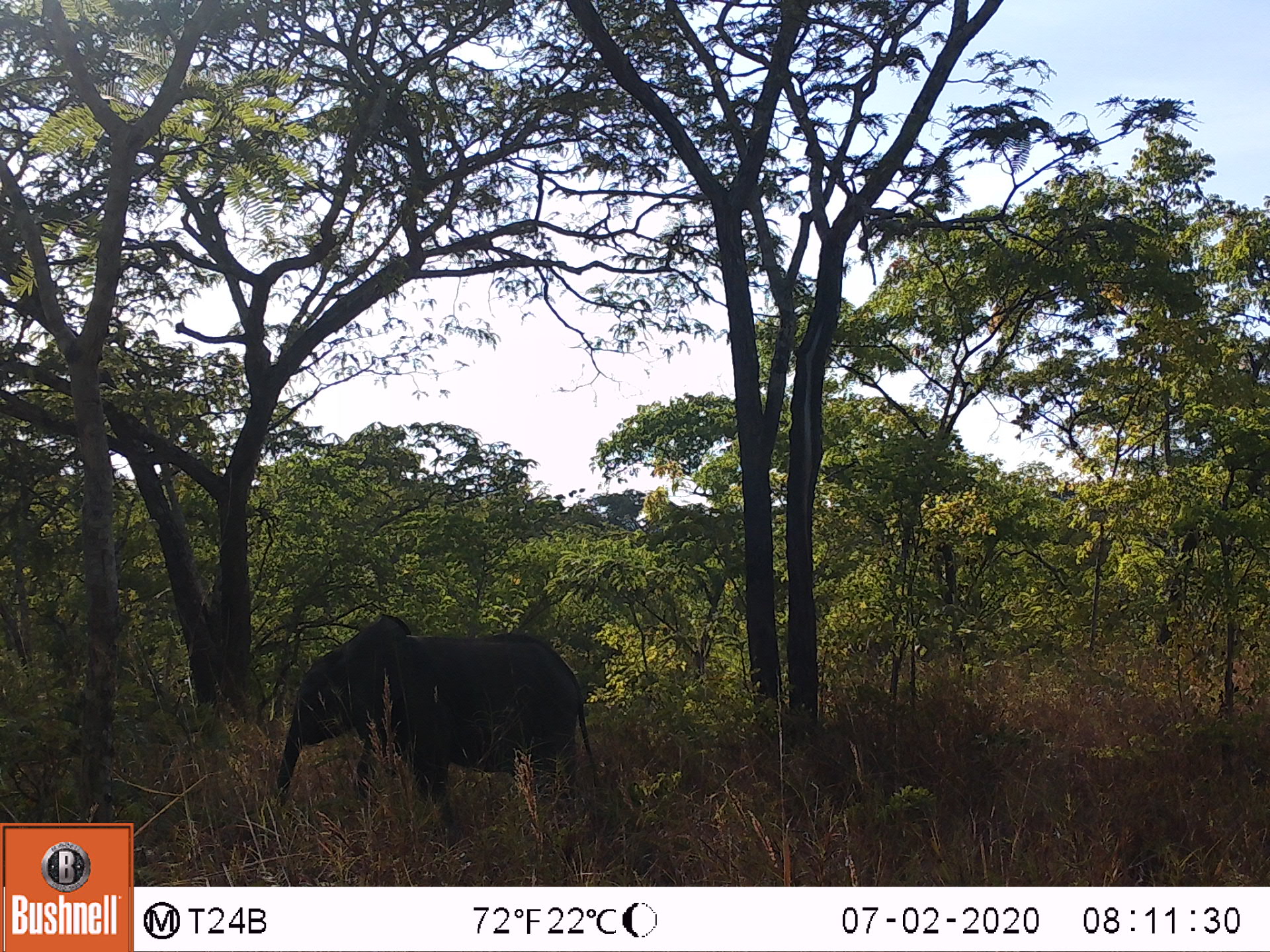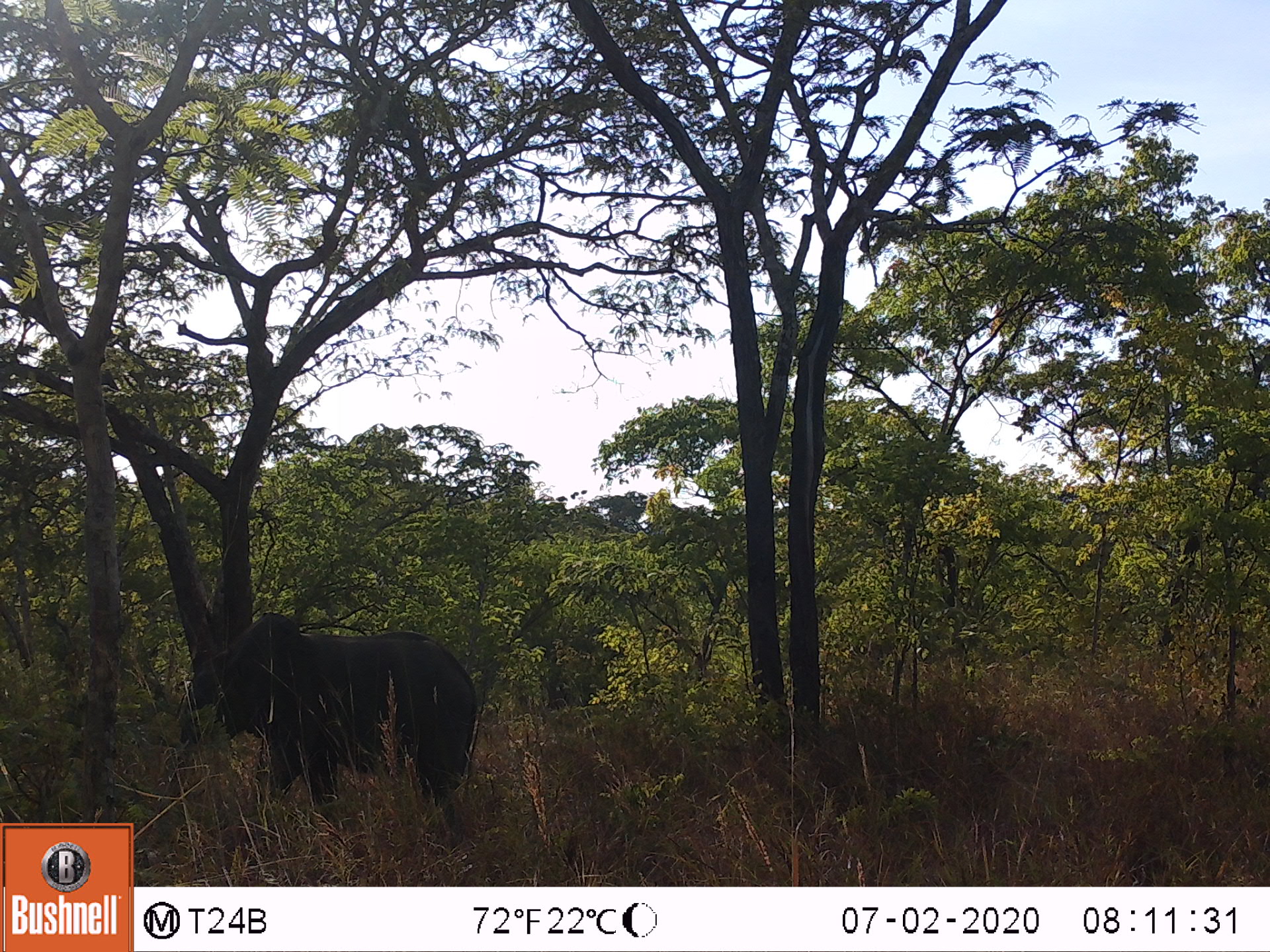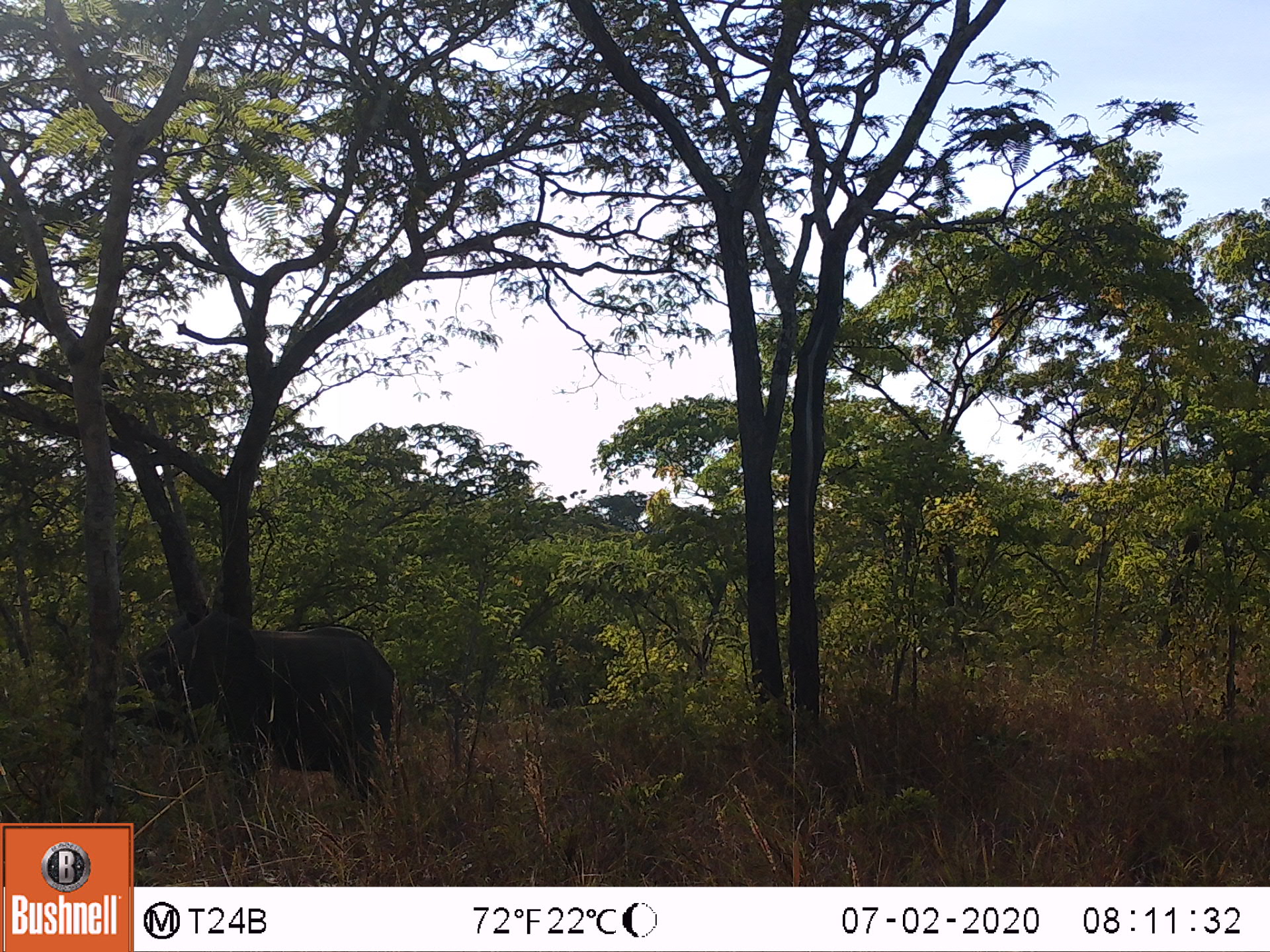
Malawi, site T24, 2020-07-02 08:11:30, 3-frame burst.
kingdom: Animalia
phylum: Chordata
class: Mammalia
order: Proboscidea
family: Elephantidae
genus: Loxodonta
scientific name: Loxodonta africana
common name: african savanna elephant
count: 1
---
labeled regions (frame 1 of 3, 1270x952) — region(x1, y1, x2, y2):
african savanna elephant: region(259, 608, 614, 827)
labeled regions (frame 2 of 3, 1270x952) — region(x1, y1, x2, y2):
african savanna elephant: region(169, 598, 486, 842)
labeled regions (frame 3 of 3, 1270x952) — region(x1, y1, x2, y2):
african savanna elephant: region(63, 597, 421, 821)